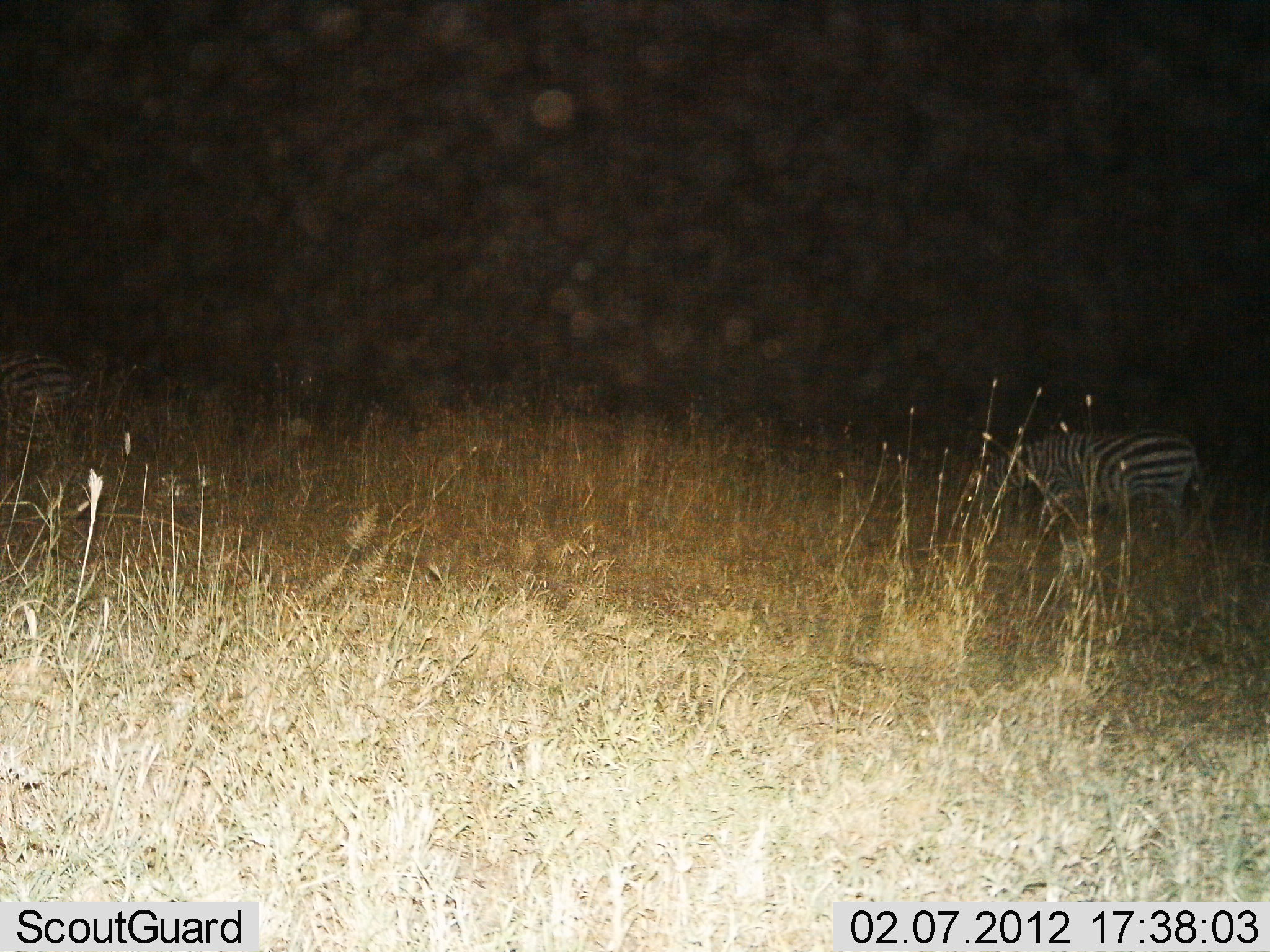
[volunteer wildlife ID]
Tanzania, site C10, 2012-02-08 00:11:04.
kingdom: Animalia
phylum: Chordata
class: Mammalia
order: Perissodactyla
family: Equidae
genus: Equus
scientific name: Equus quagga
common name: plains zebra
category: zebra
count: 1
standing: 35%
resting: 0%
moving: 35%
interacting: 0%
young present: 0%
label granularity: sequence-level